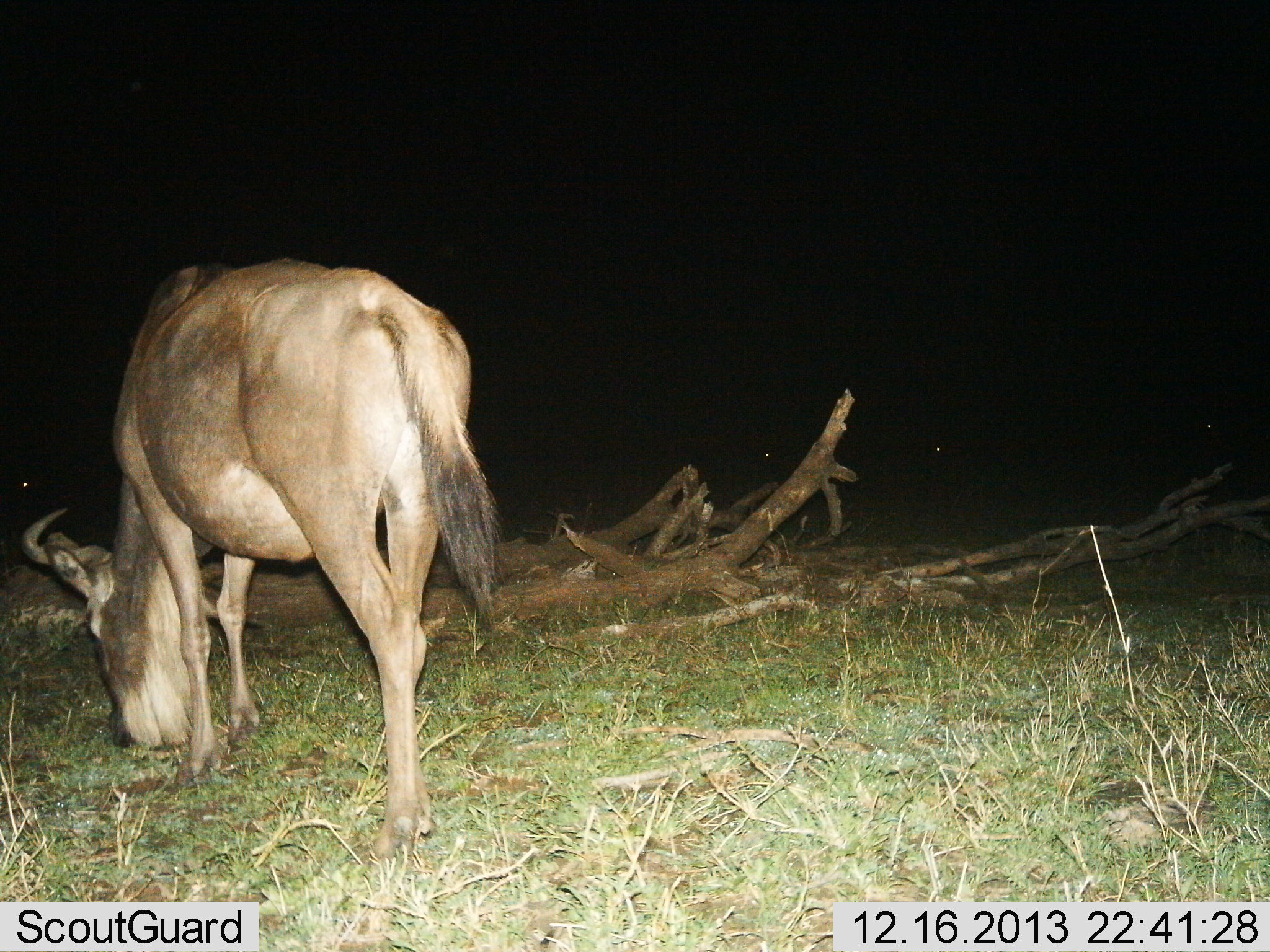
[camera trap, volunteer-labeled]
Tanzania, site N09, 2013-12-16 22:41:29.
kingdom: Animalia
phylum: Chordata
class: Mammalia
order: Artiodactyla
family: Bovidae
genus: Connochaetes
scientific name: Connochaetes taurinus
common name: blue wildebeest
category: wildebeest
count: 1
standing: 30%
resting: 0%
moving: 0%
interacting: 0%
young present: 0%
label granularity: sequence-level